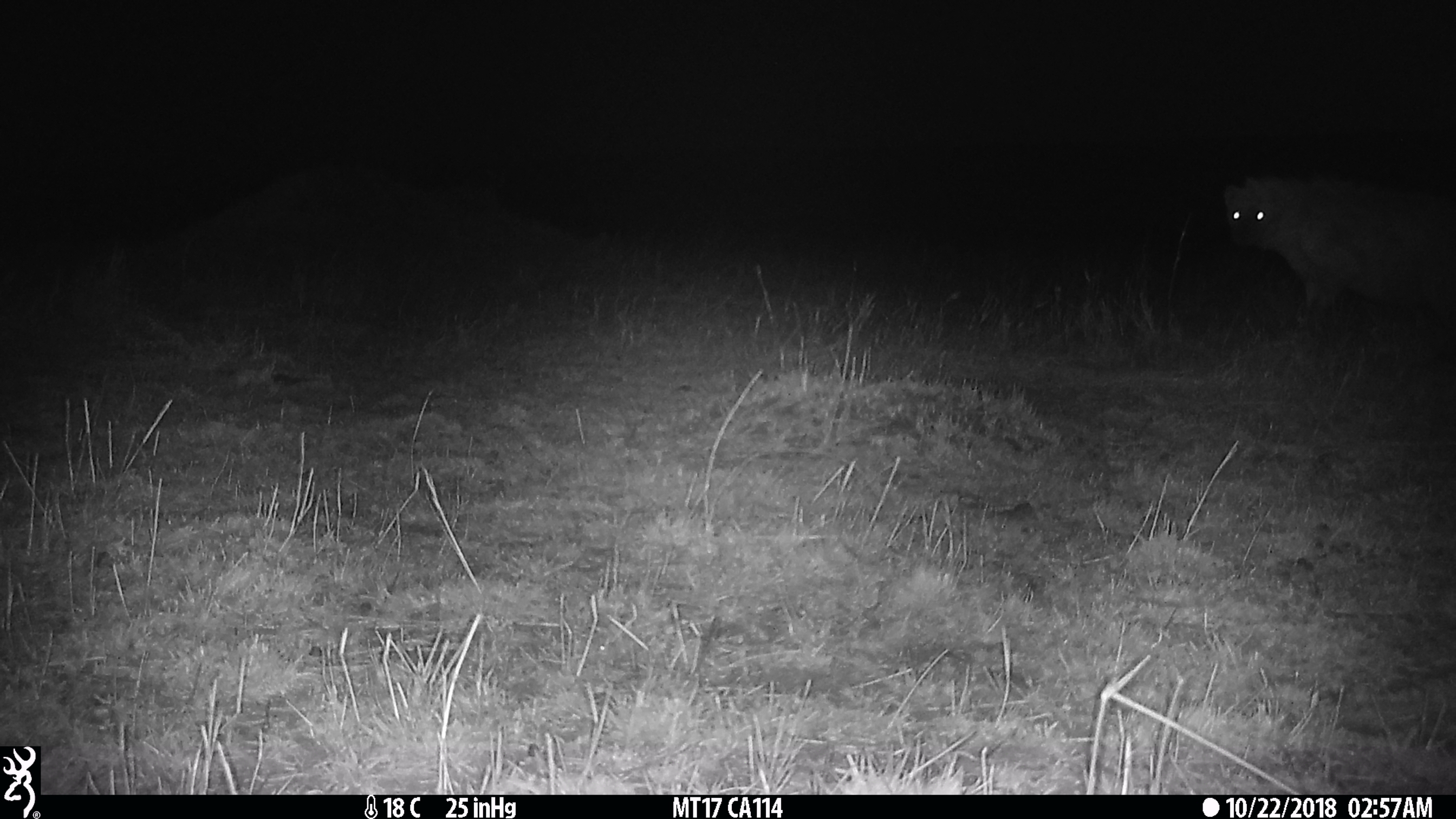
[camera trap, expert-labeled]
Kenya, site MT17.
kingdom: Animalia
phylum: Chordata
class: Mammalia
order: Carnivora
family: Hyaenidae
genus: Crocuta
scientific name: Crocuta crocuta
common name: spotted hyena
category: hyena spotted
Hyena spotted (spotted hyena) (Crocuta crocuta).